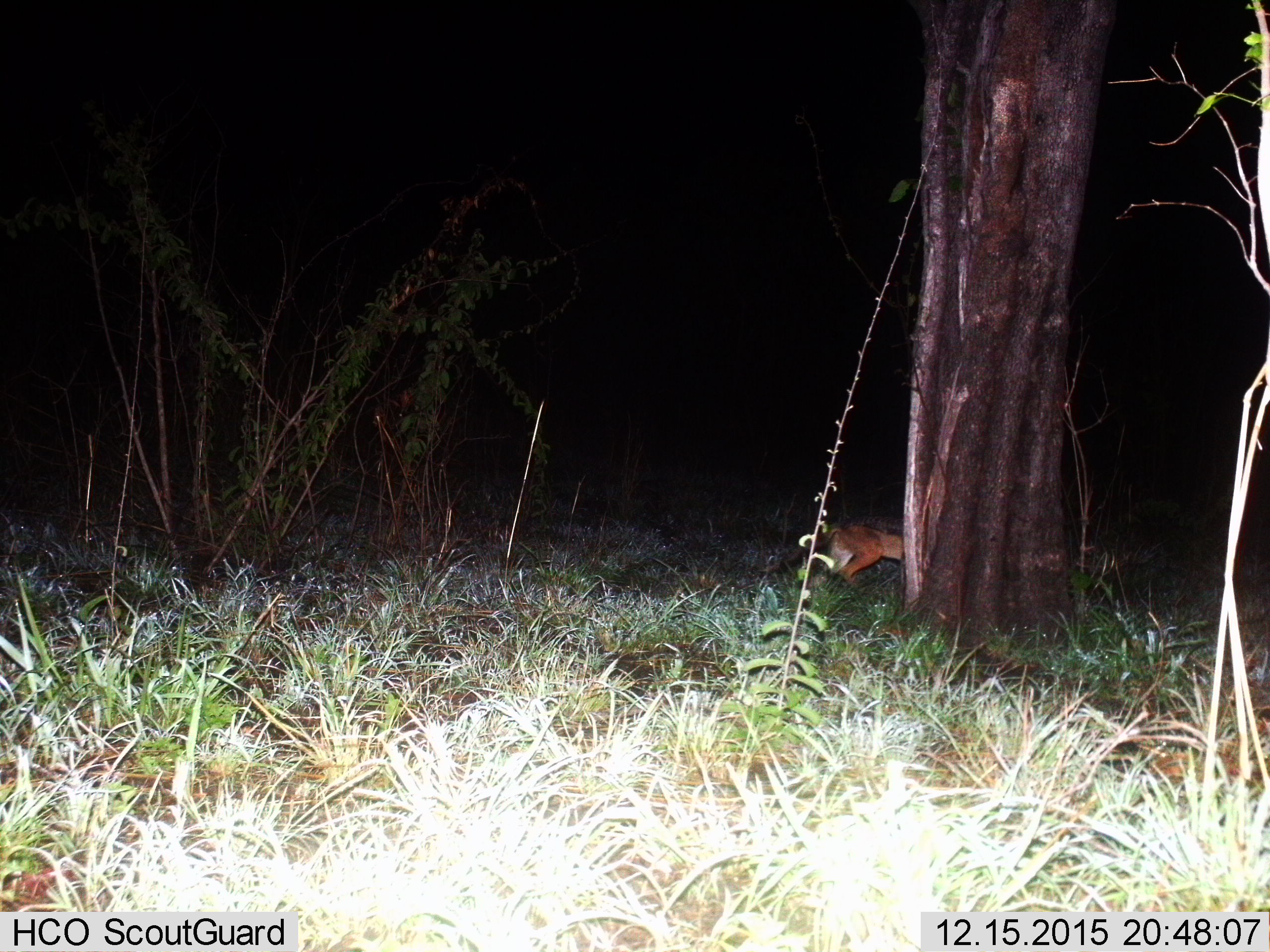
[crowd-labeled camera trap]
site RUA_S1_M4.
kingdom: Animalia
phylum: Chordata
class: Mammalia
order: Carnivora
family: Canidae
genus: Lupulella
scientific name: Lupulella mesomelas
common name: black-backed jackal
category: jackalblackbacked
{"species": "jackalblackbacked (black-backed jackal) (Lupulella mesomelas)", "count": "1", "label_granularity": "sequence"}